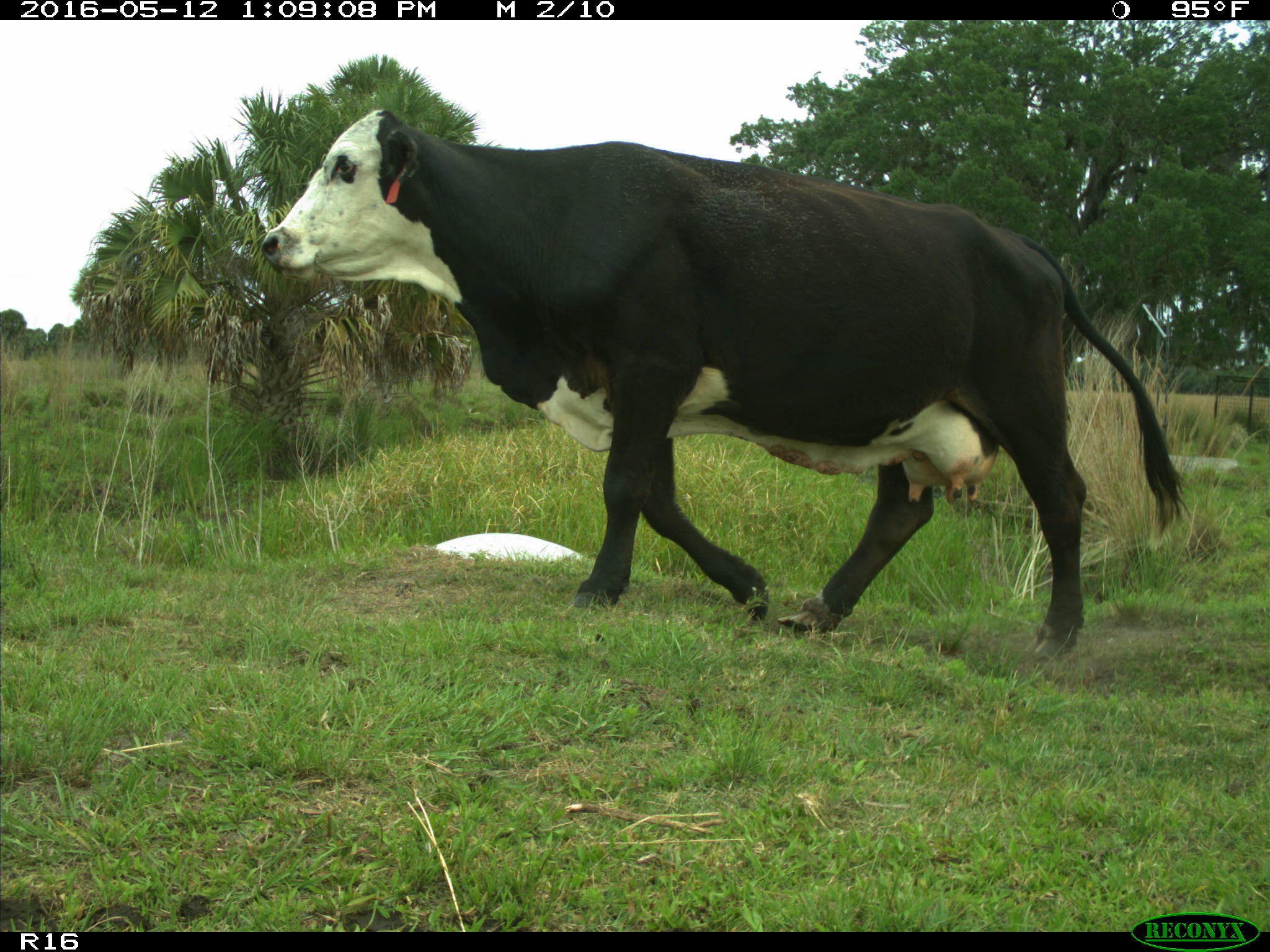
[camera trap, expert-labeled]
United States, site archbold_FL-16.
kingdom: Animalia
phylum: Chordata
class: Mammalia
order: Artiodactyla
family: Bovidae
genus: Bos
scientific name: Bos taurus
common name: domestic cow